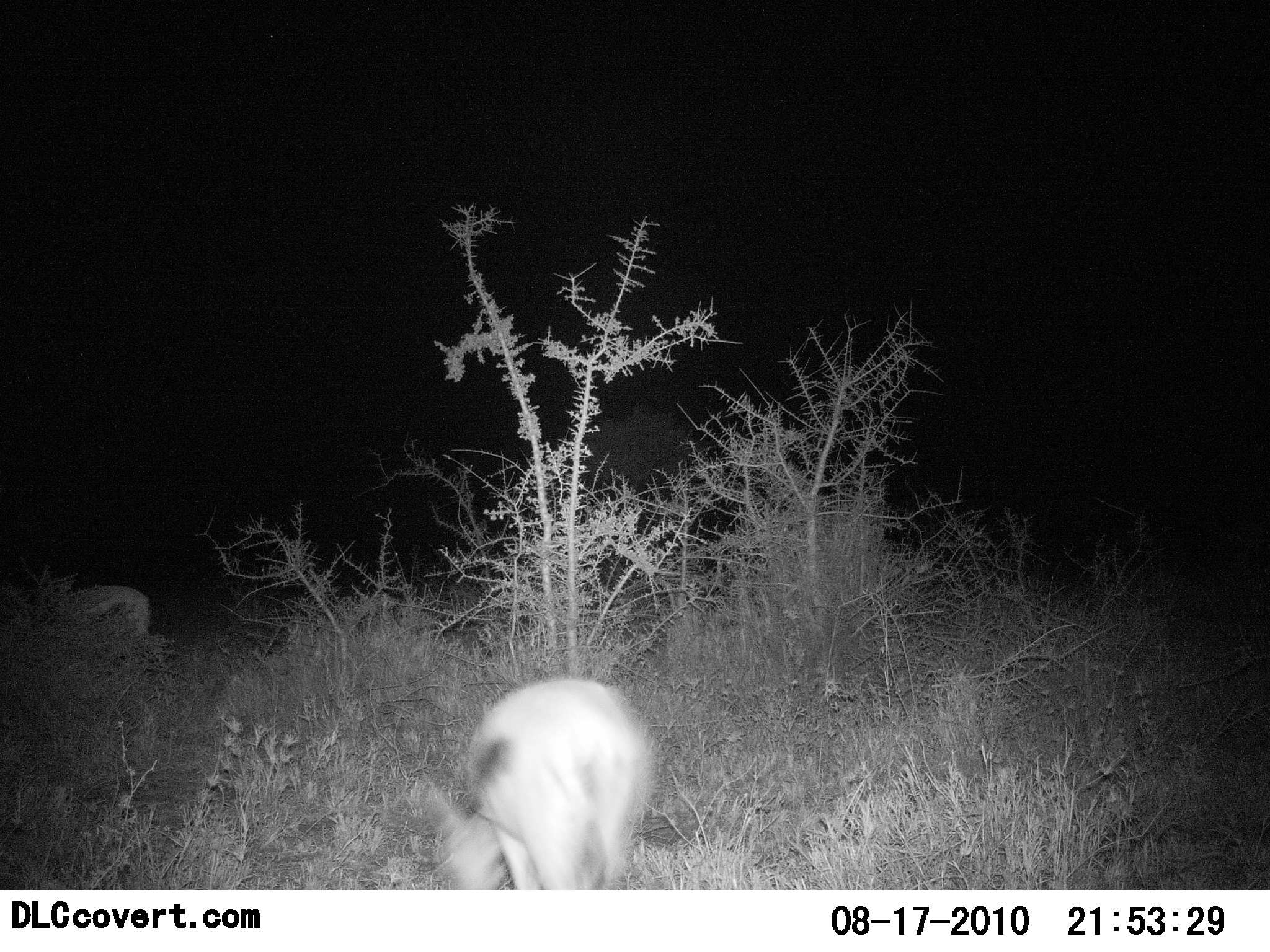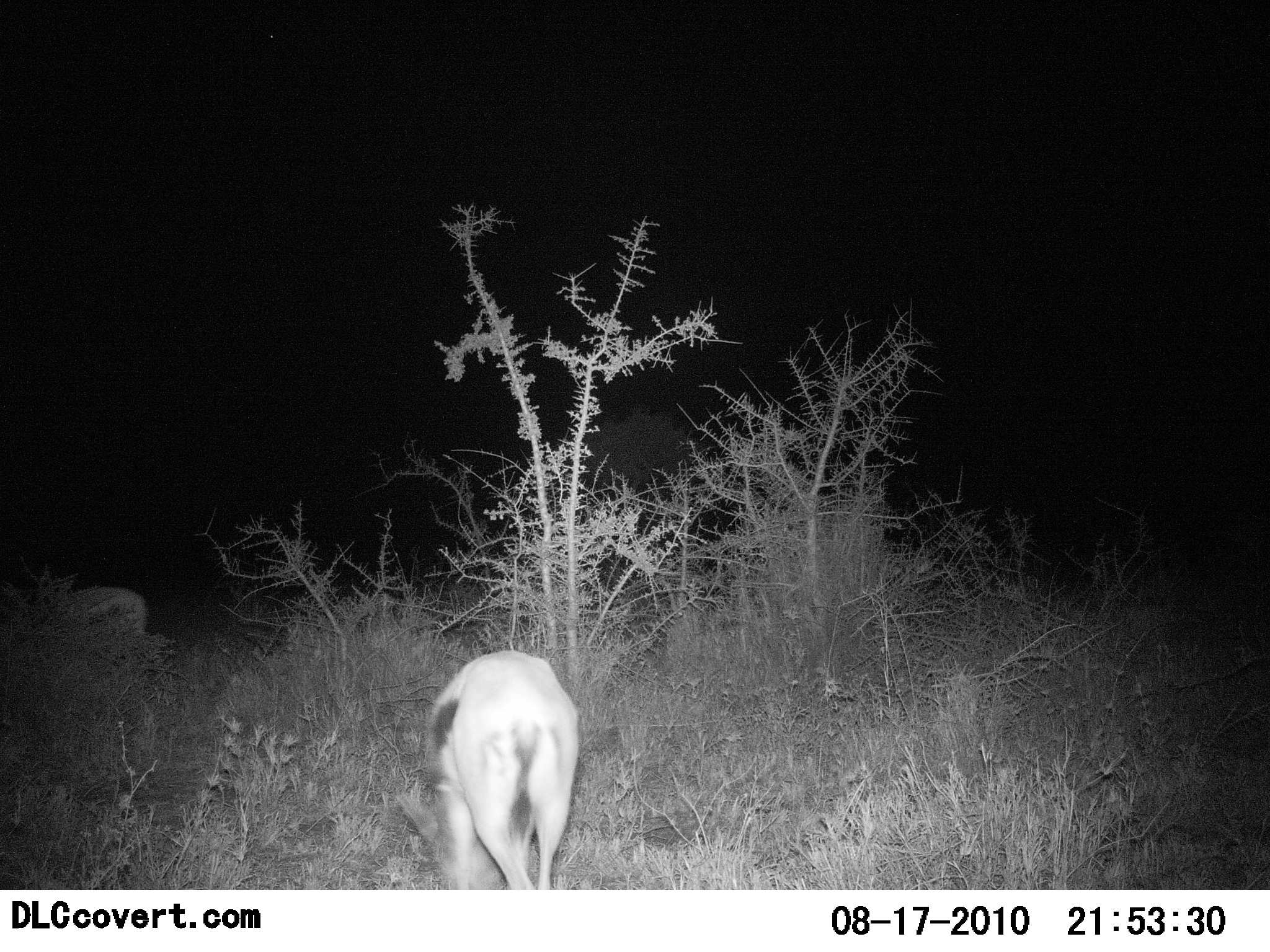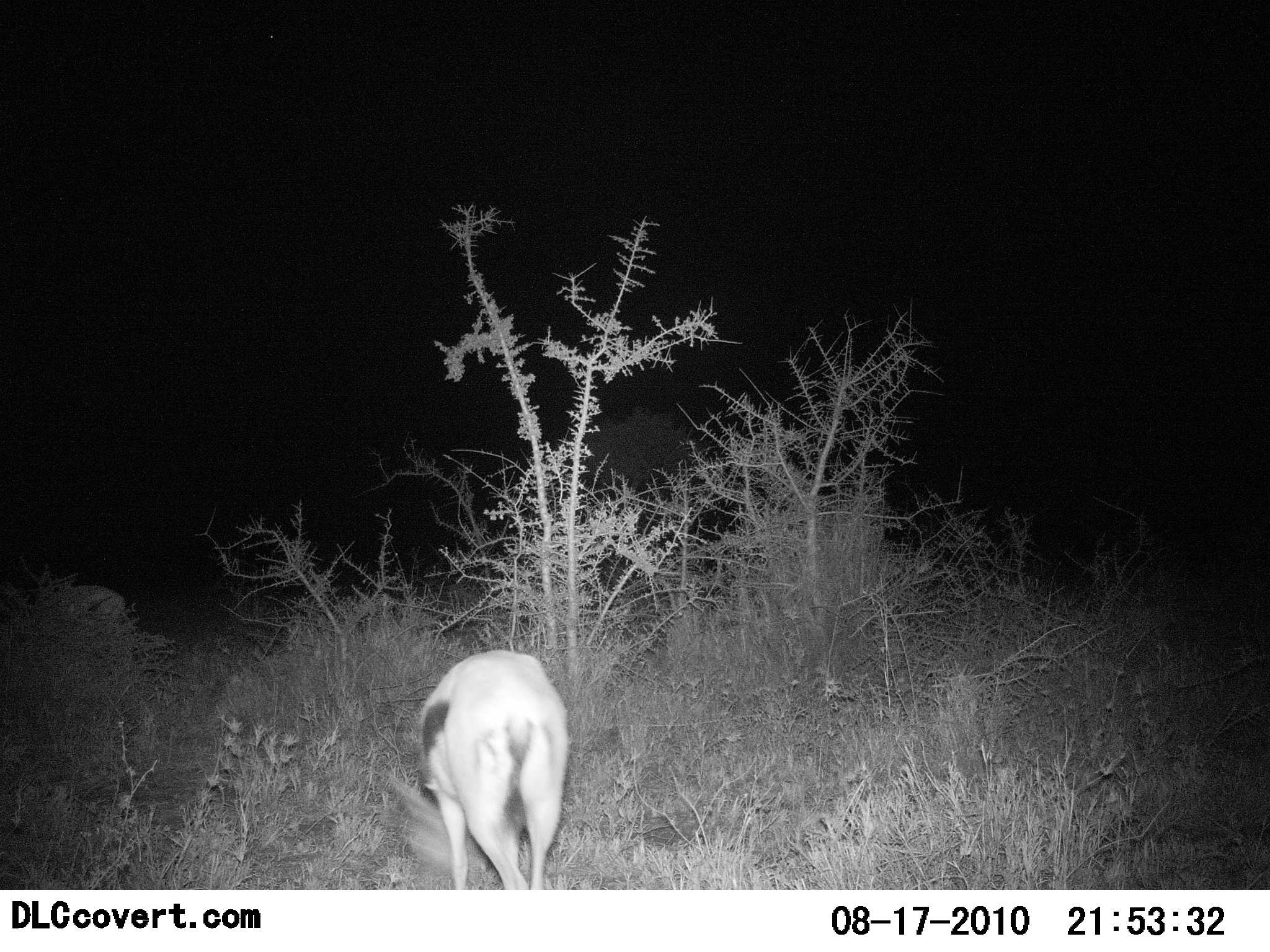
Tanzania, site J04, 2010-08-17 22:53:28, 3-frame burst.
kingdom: Animalia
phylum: Chordata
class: Mammalia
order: Artiodactyla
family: Bovidae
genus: Eudorcas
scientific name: Eudorcas thomsonii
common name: thomson's gazelle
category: gazellethomsons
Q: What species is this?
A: Gazellethomsons (thomson's gazelle) (Eudorcas thomsonii).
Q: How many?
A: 2.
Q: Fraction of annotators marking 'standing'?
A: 7%.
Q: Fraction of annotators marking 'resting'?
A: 0%.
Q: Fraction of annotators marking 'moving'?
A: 29%.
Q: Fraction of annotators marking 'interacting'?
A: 0%.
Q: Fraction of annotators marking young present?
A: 0%.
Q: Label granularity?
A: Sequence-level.